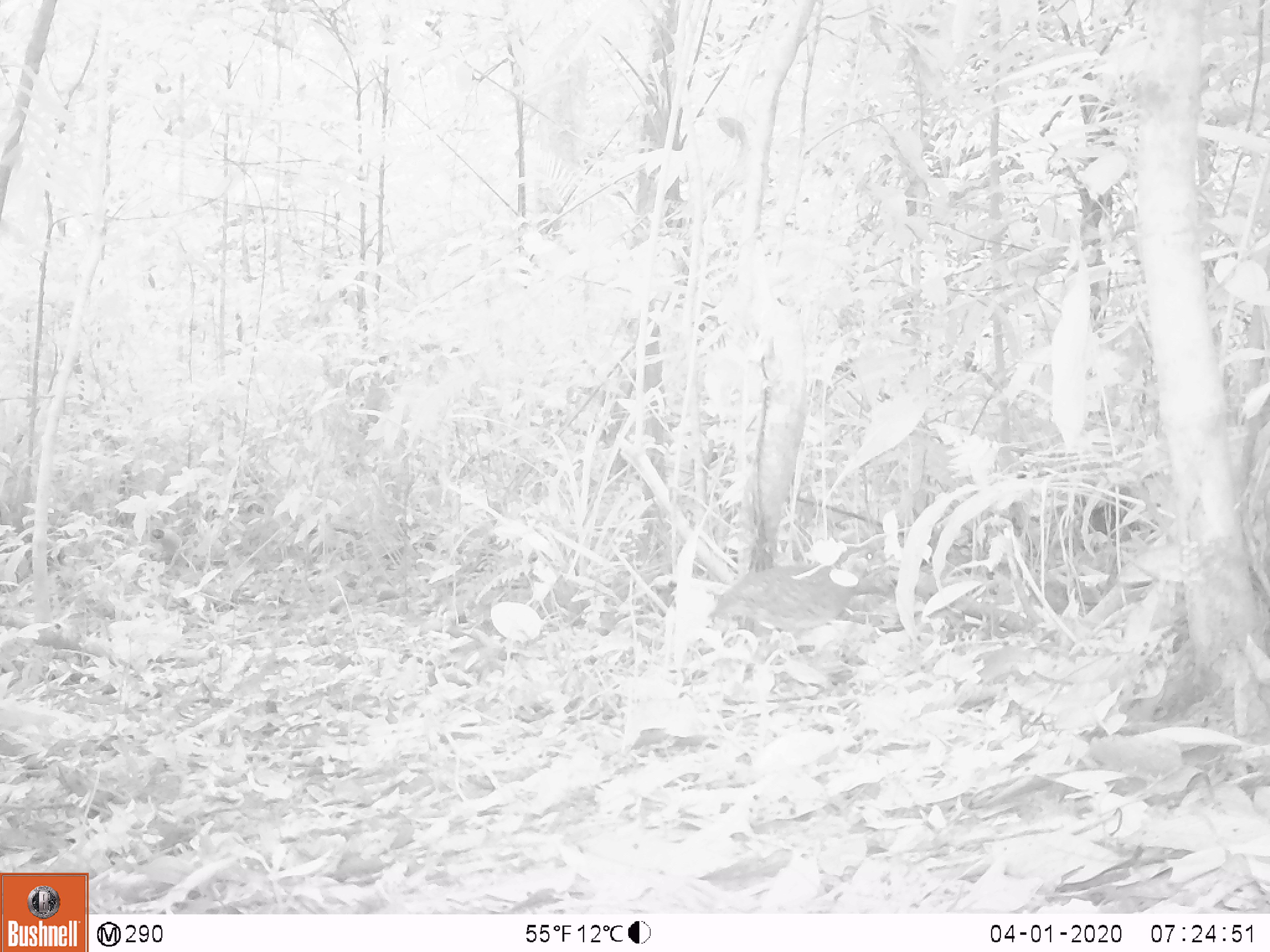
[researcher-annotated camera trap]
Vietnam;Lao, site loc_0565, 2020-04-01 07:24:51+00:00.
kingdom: Animalia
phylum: Chordata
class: Aves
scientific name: Aves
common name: bird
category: unidentified bird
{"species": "unidentified bird (bird) (Aves)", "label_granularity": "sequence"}